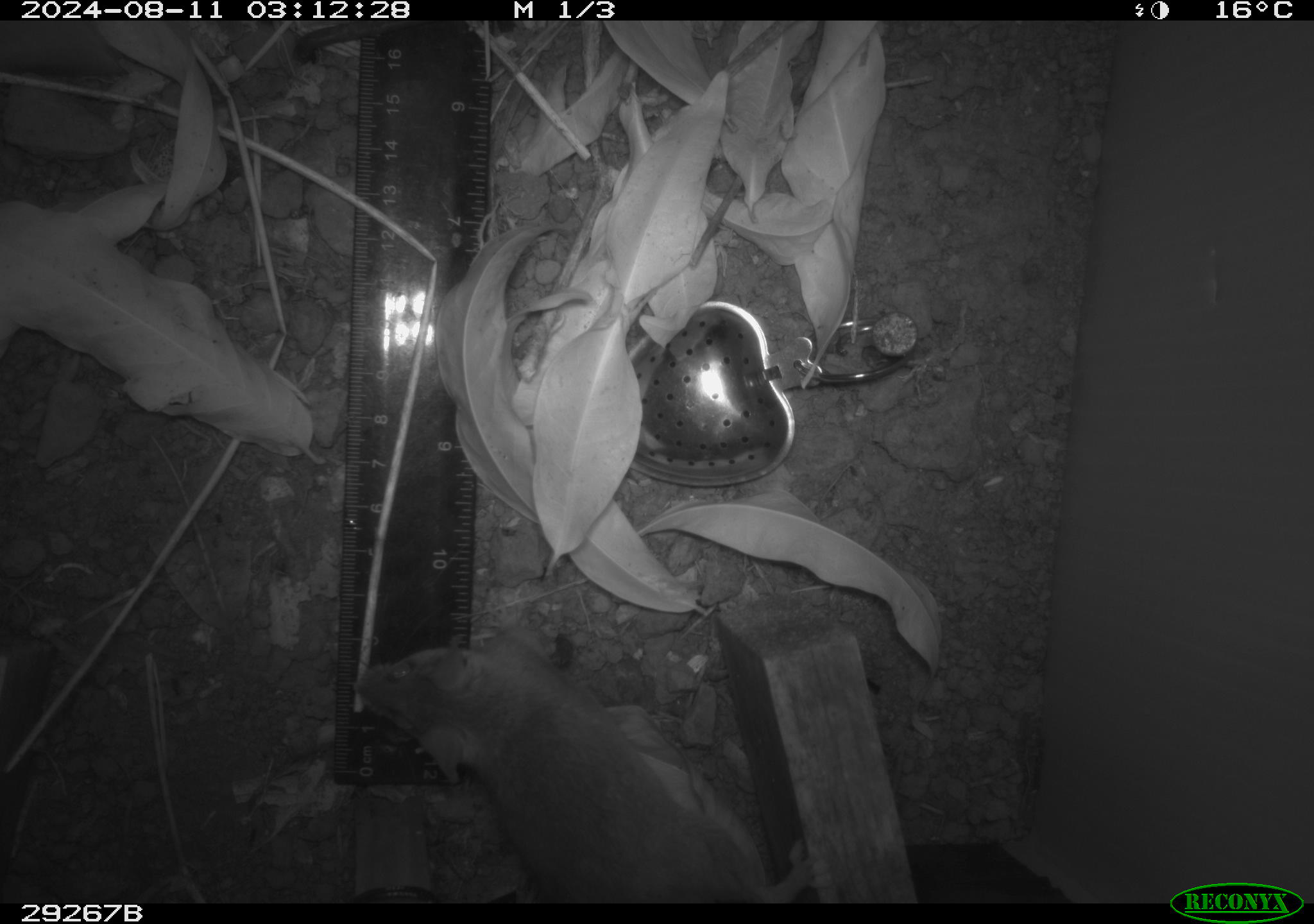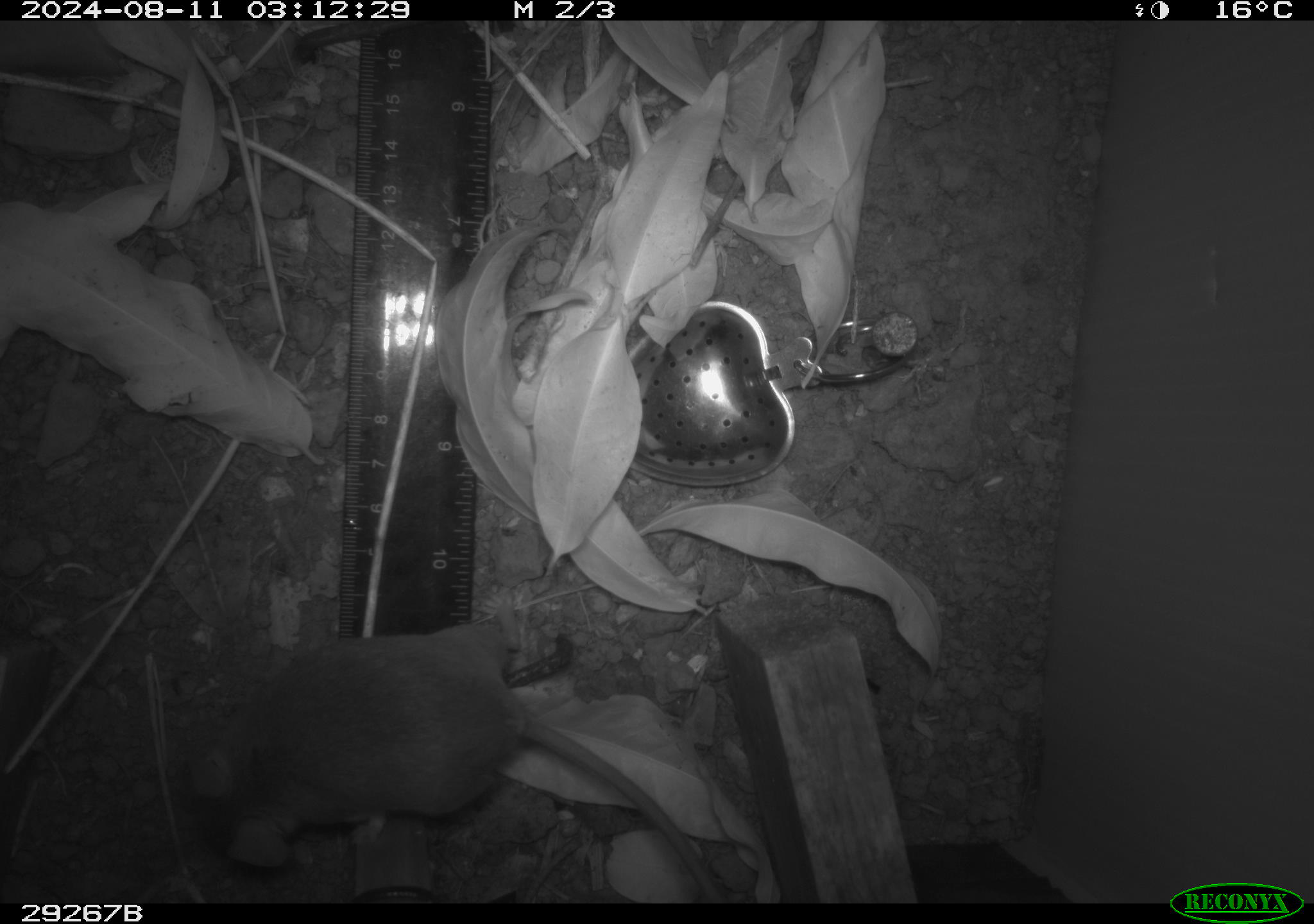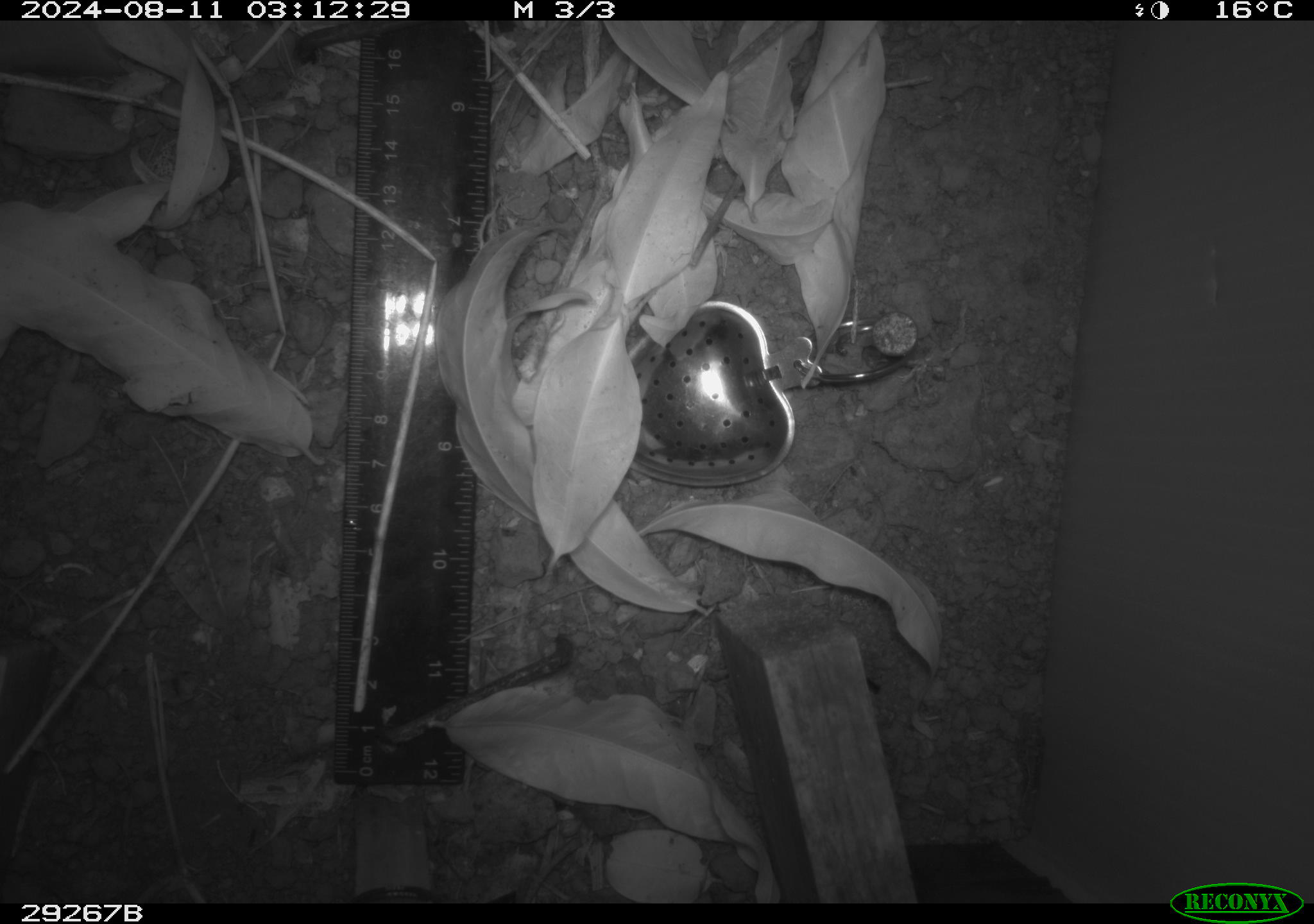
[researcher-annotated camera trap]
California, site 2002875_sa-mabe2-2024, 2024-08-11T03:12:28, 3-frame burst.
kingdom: Animalia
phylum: Chordata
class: Mammalia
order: Rodentia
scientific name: Rodentia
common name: mouse species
Mouse species (Rodentia).